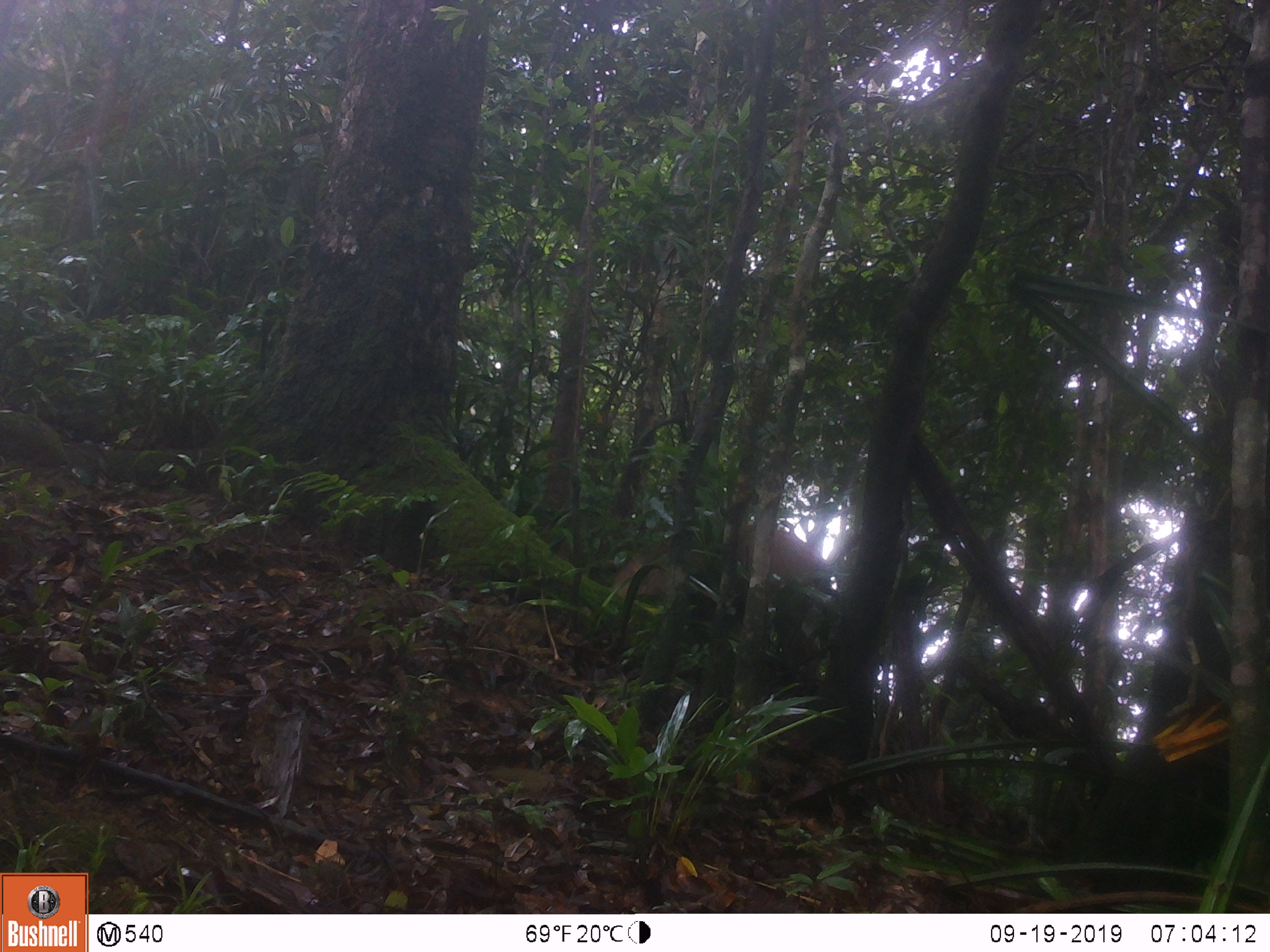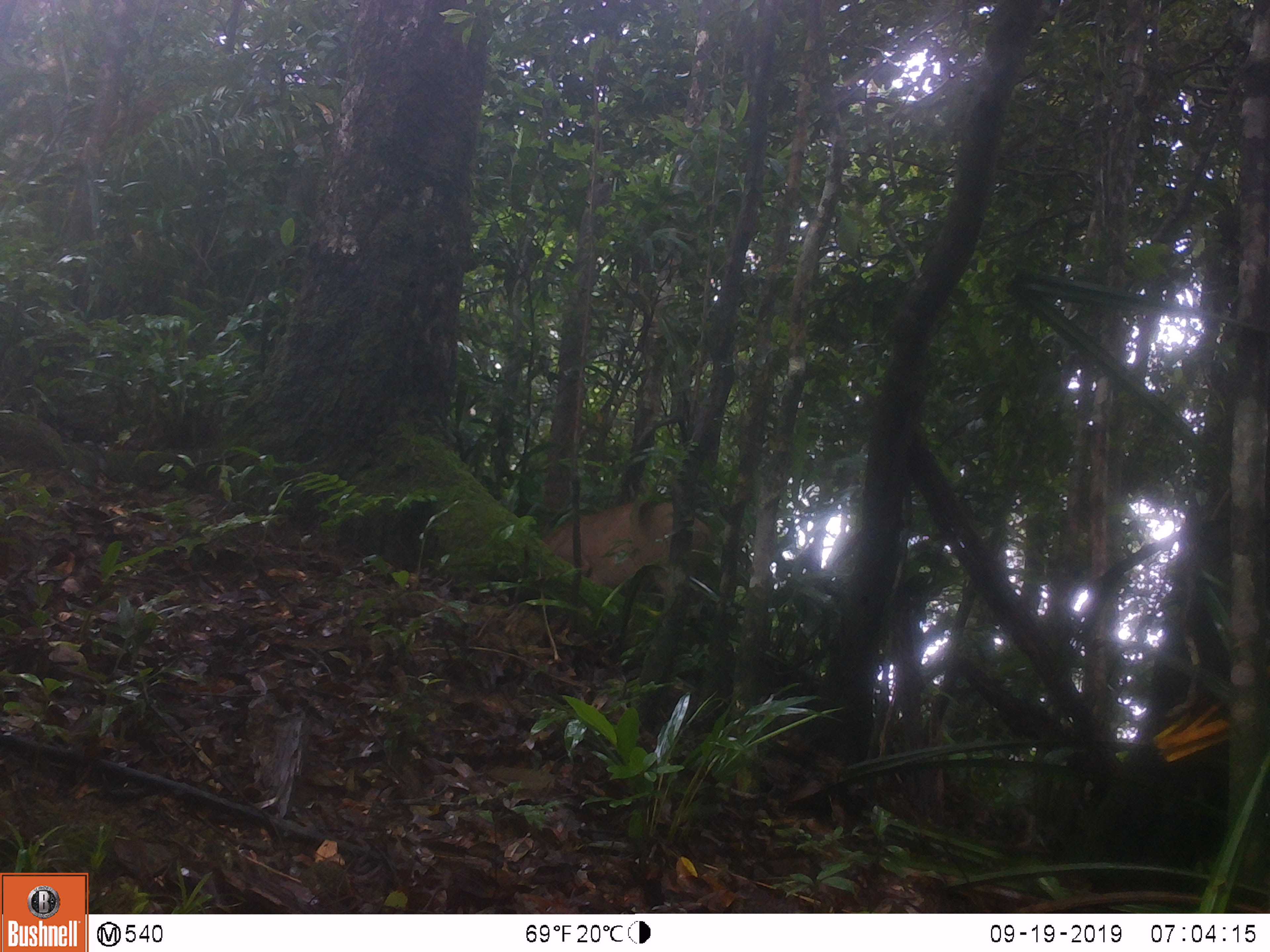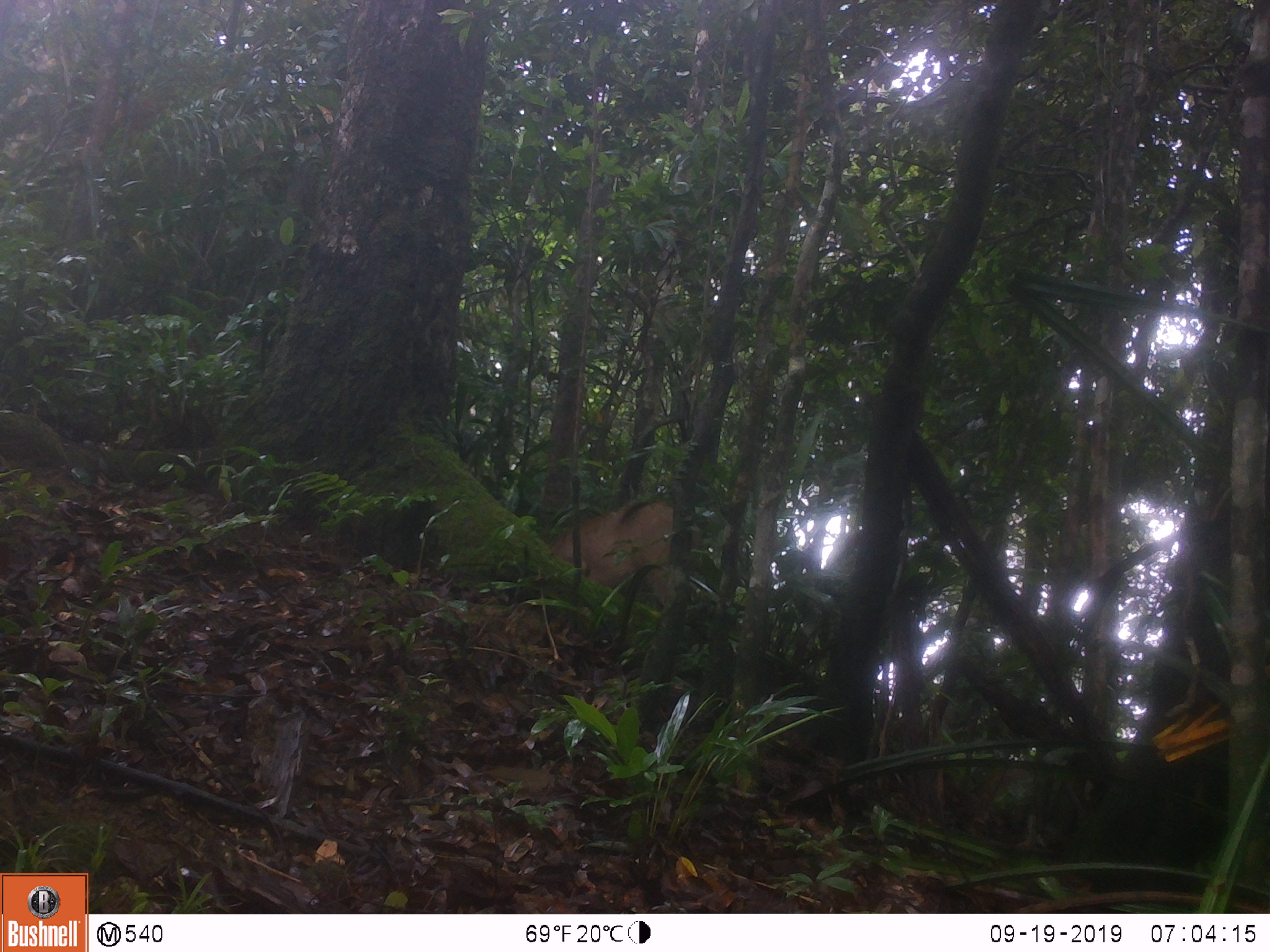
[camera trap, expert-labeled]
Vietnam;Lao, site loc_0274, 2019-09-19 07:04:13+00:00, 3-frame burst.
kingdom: Animalia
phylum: Chordata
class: Mammalia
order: Artiodactyla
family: Suidae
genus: Sus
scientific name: Sus scrofa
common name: eurasian wild pig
Eurasian wild pig (Sus scrofa). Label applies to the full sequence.